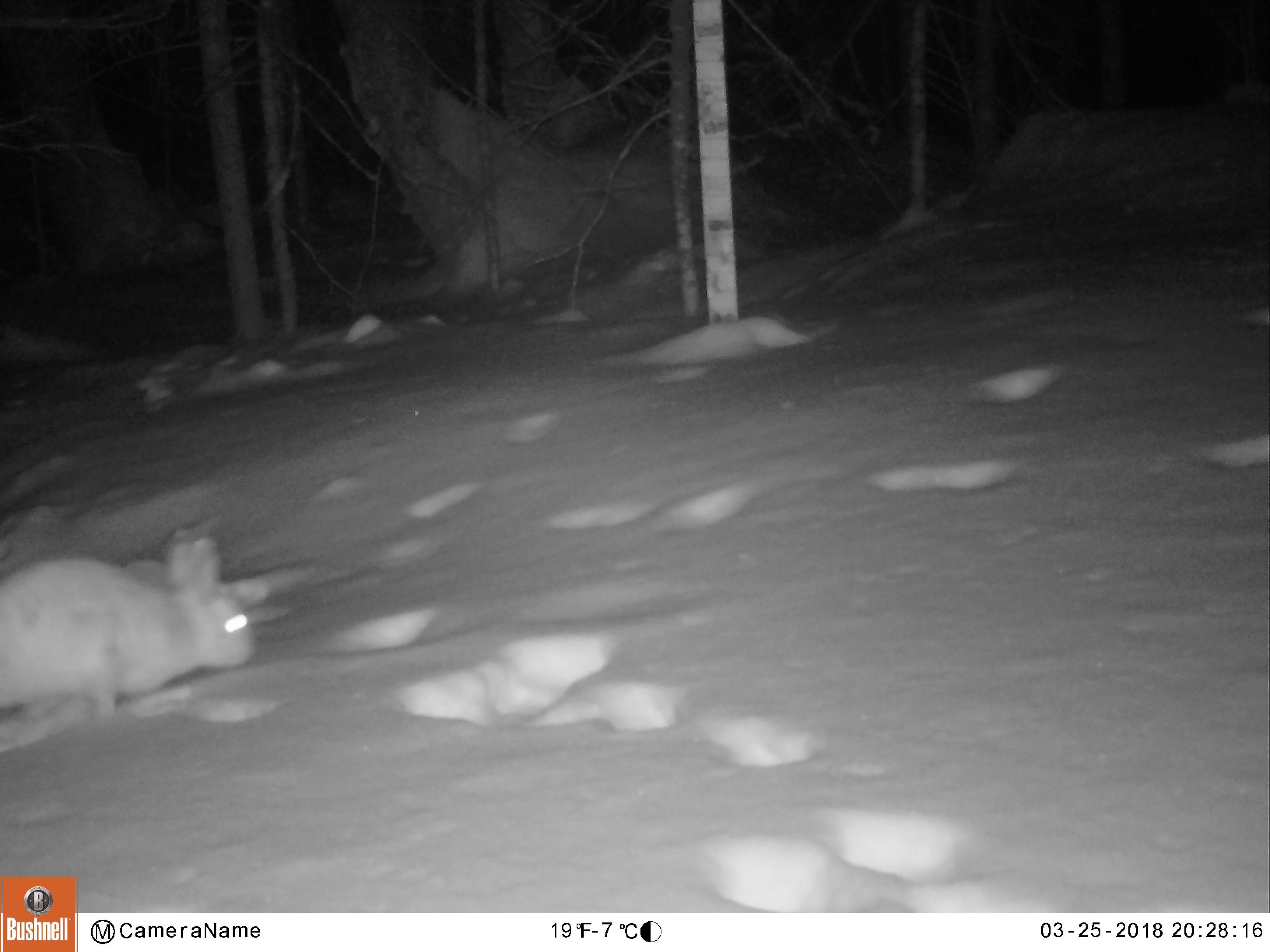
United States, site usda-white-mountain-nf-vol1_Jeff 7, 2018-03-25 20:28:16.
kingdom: Animalia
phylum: Chordata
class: Mammalia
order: Lagomorpha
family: Leporidae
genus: Lepus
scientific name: Lepus americanus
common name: snowshoe hare